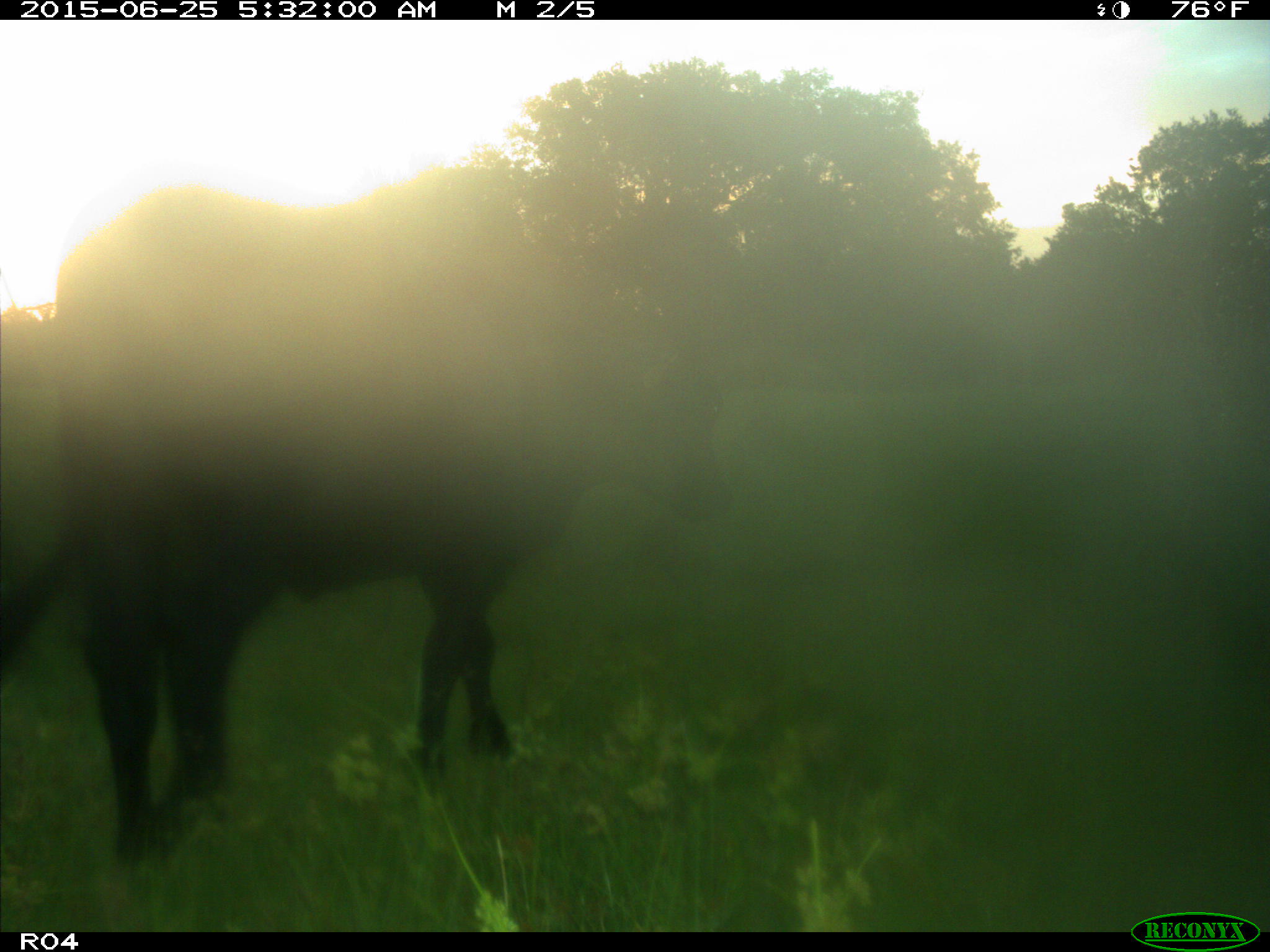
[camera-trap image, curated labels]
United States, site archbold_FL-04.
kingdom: Animalia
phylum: Chordata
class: Mammalia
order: Artiodactyla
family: Bovidae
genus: Bos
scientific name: Bos taurus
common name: domestic cow